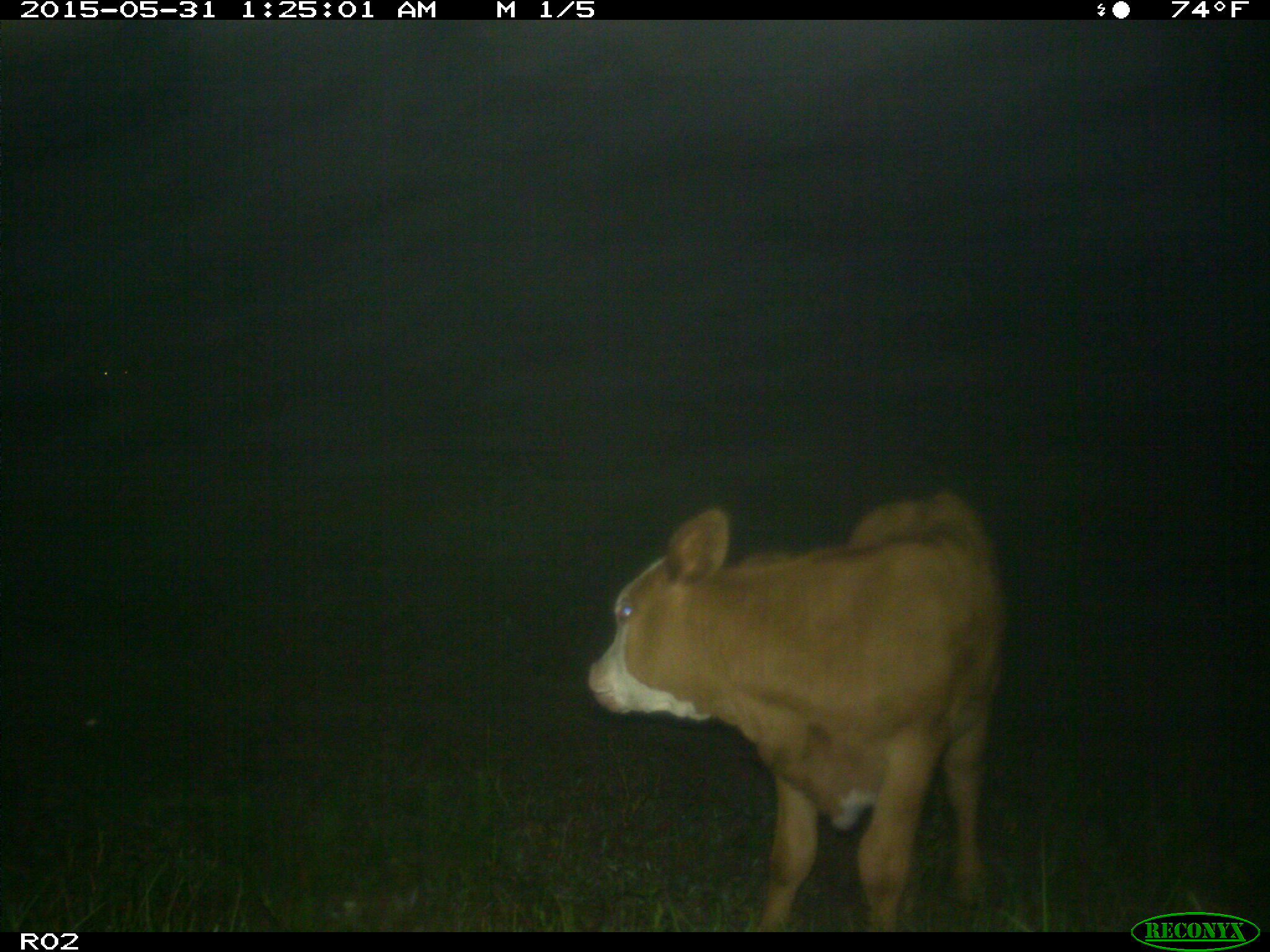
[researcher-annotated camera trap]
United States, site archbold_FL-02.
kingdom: Animalia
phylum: Chordata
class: Mammalia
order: Artiodactyla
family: Bovidae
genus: Bos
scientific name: Bos taurus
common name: domestic cow